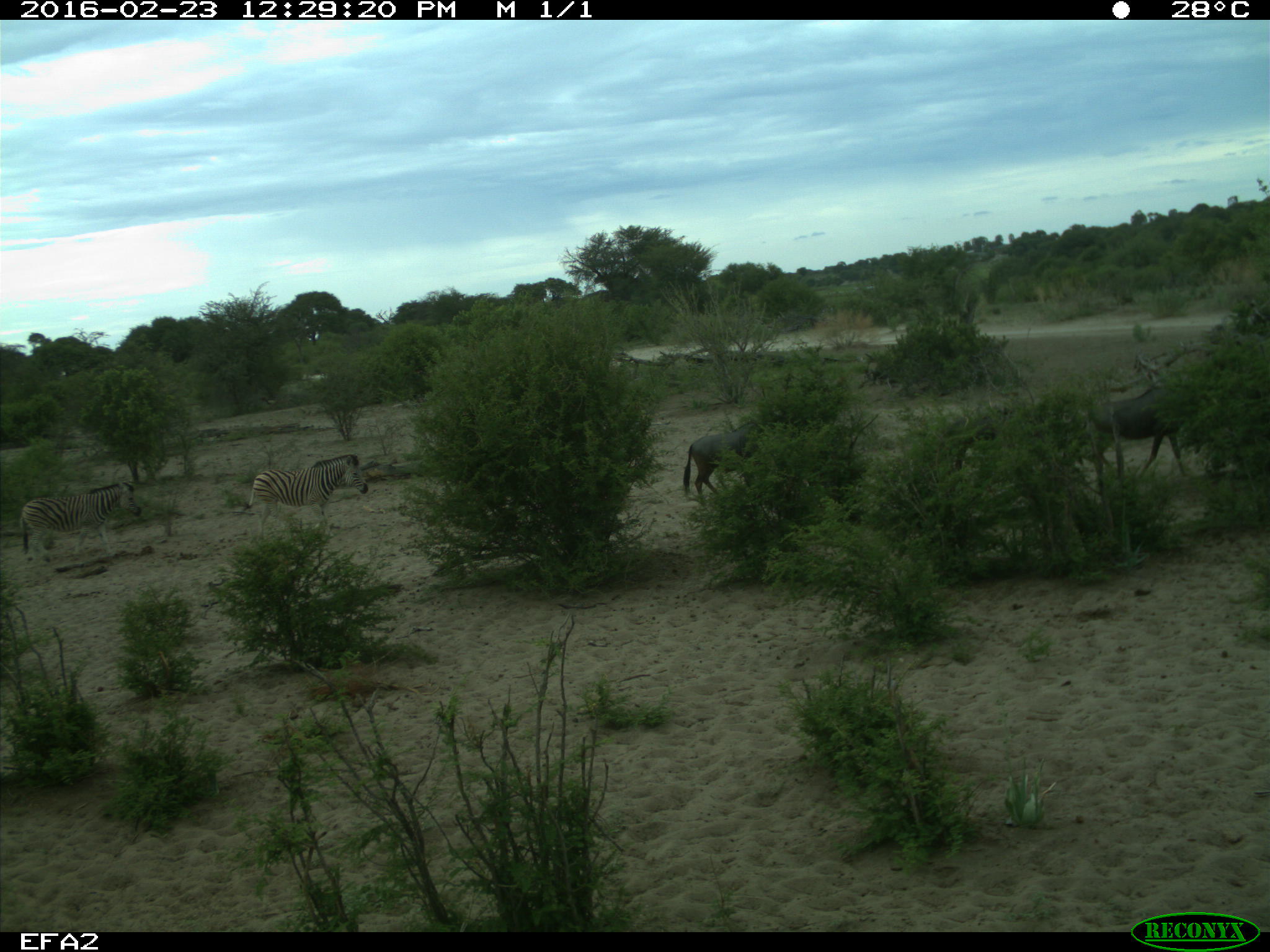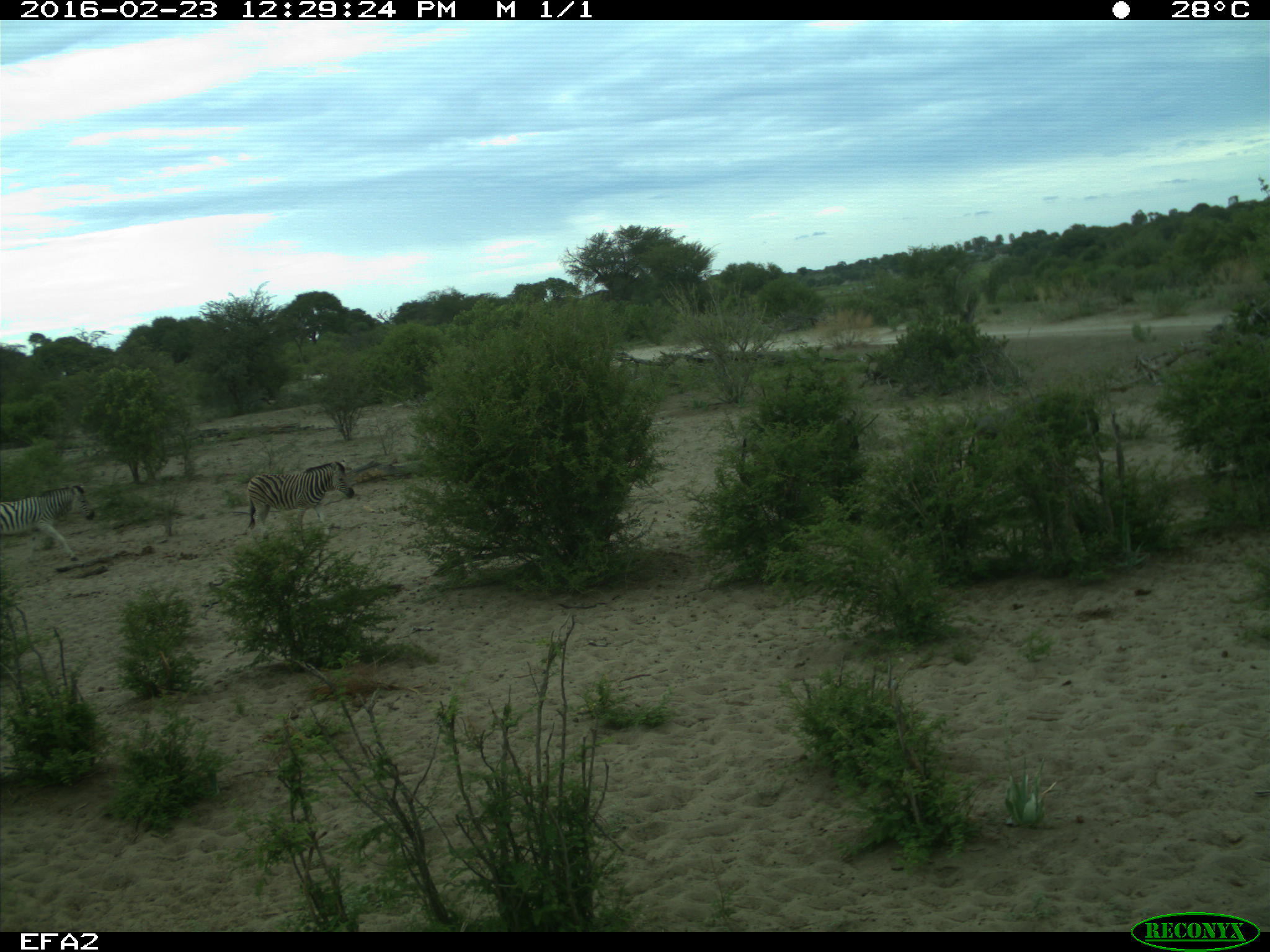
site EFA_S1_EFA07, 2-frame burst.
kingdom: Animalia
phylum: Chordata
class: Mammalia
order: Artiodactyla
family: Bovidae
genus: Connochaetes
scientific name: Connochaetes taurinus taurinus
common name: blue wildebeest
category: wildebeestblue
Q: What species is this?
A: Wildebeestblue (blue wildebeest) (Connochaetes taurinus taurinus).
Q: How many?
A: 2.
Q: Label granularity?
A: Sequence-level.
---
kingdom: Animalia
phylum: Chordata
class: Mammalia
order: Perissodactyla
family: Equidae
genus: Equus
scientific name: Equus quagga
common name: plains zebra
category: zebraplains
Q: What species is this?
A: Zebraplains (plains zebra) (Equus quagga).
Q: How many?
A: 2.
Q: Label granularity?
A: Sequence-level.